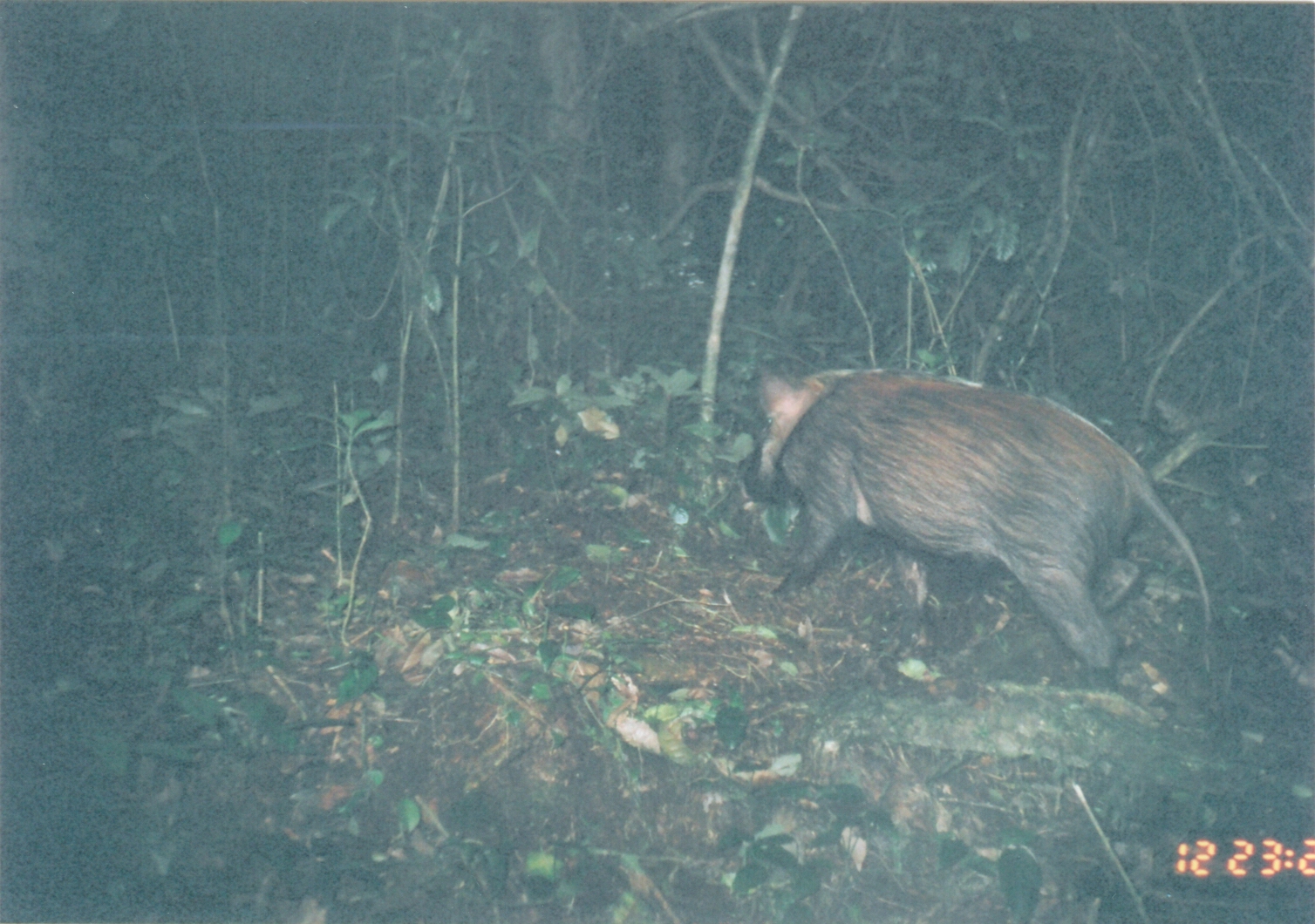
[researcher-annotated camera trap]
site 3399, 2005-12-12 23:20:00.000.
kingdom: Animalia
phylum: Chordata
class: Mammalia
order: Artiodactyla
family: Suidae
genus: Potamochoerus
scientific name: Potamochoerus larvatus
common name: bushpig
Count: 1.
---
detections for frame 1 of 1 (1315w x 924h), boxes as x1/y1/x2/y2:
potamochoerus larvatus: 742/369/1215/668